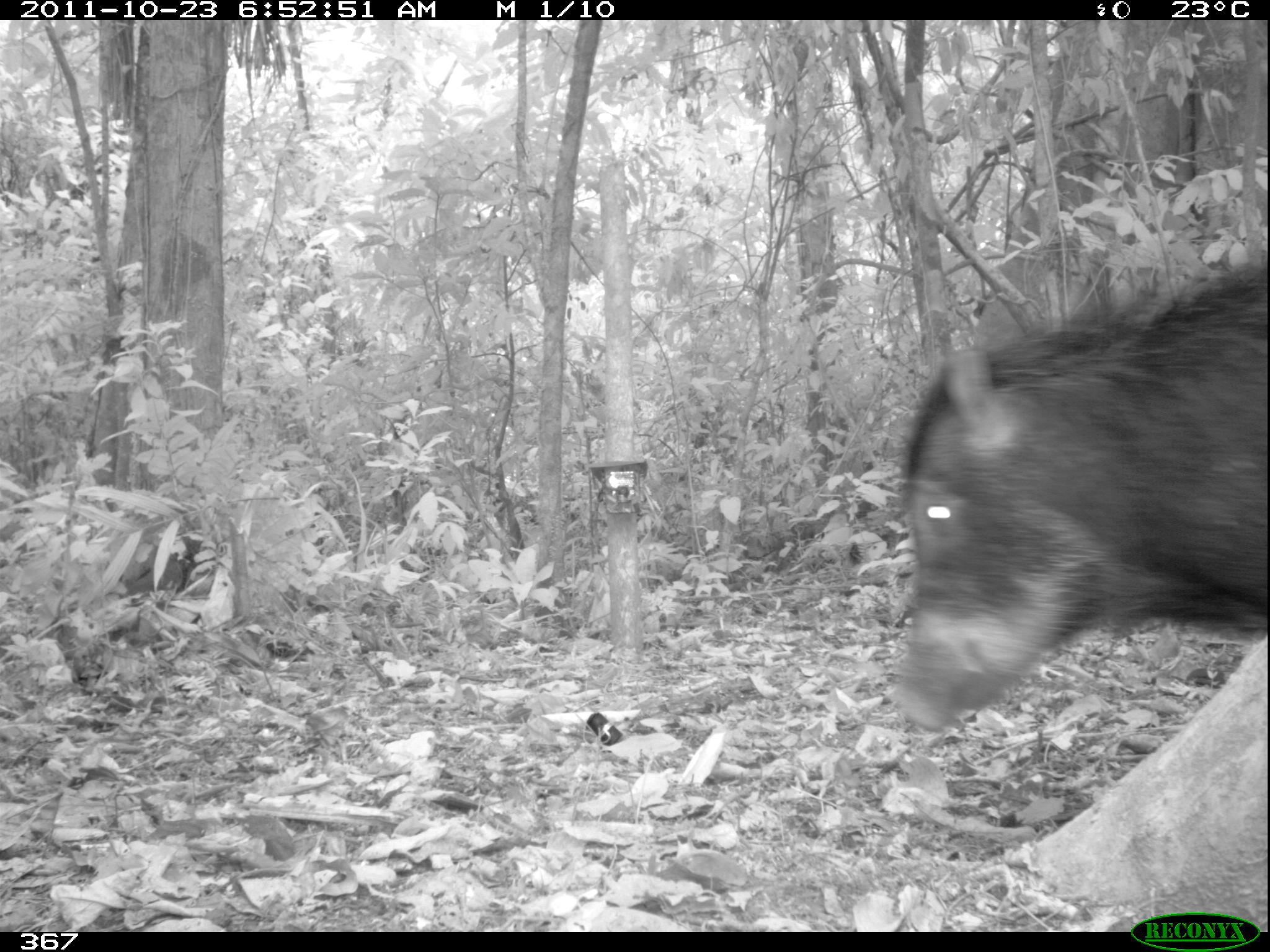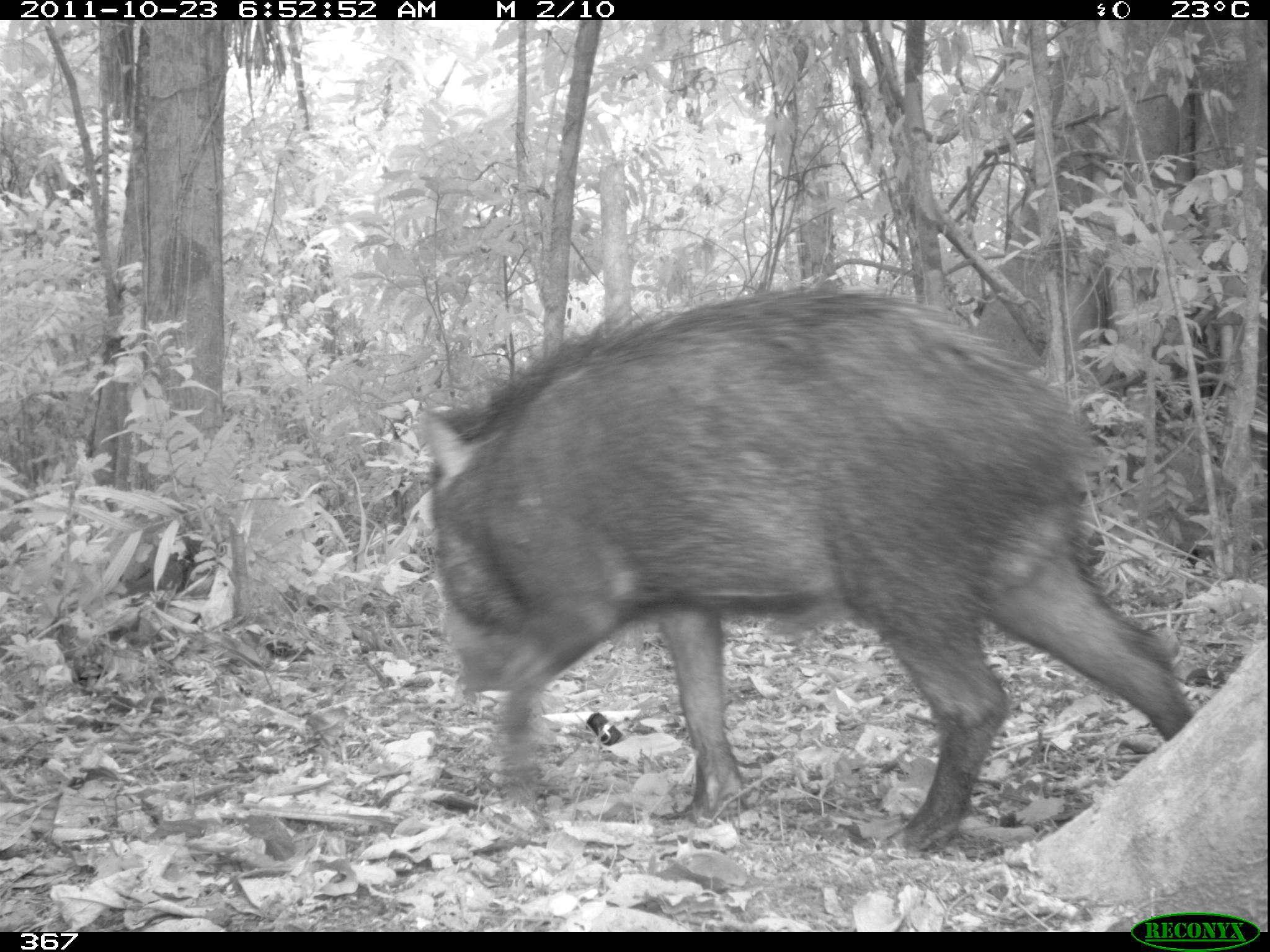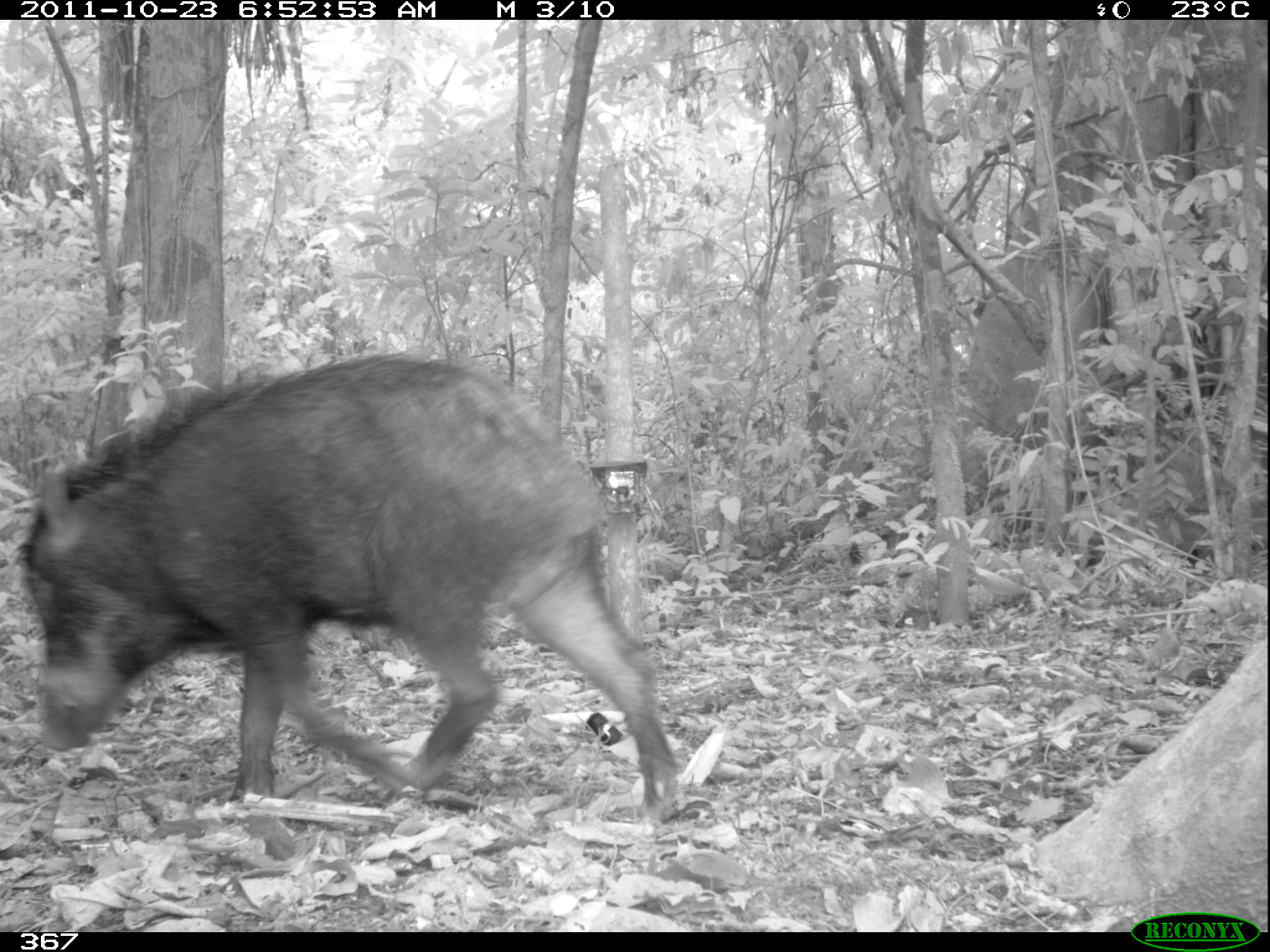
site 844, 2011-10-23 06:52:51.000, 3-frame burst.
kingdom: Animalia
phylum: Chordata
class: Mammalia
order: Artiodactyla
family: Tayassuidae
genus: Tayassu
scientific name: Tayassu pecari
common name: white-lipped peccary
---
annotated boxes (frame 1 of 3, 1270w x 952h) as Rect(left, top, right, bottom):
tayassu pecari: Rect(889, 261, 1266, 732)